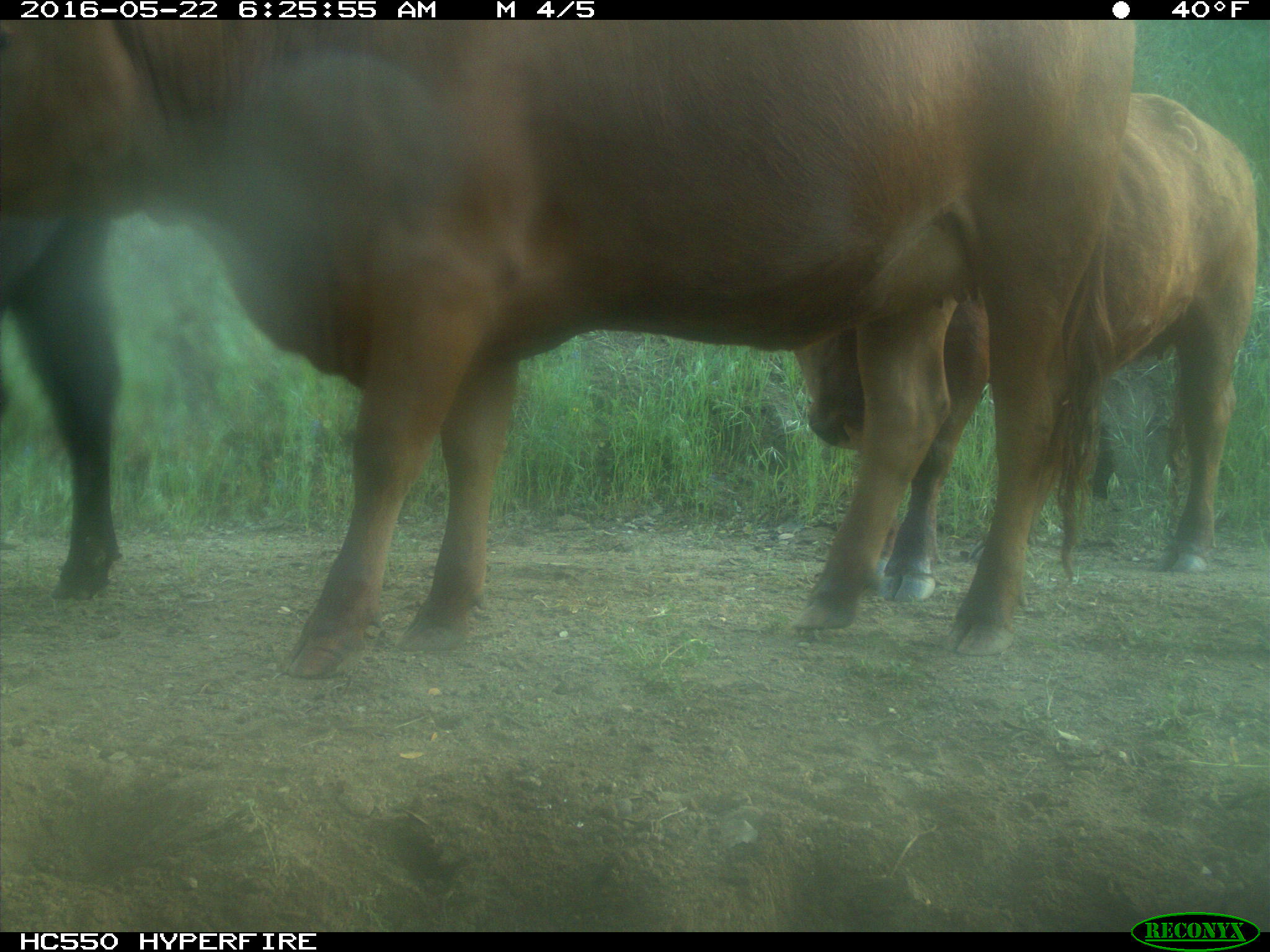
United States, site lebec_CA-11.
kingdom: Animalia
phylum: Chordata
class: Mammalia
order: Artiodactyla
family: Bovidae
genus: Bos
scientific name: Bos taurus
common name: domestic cow